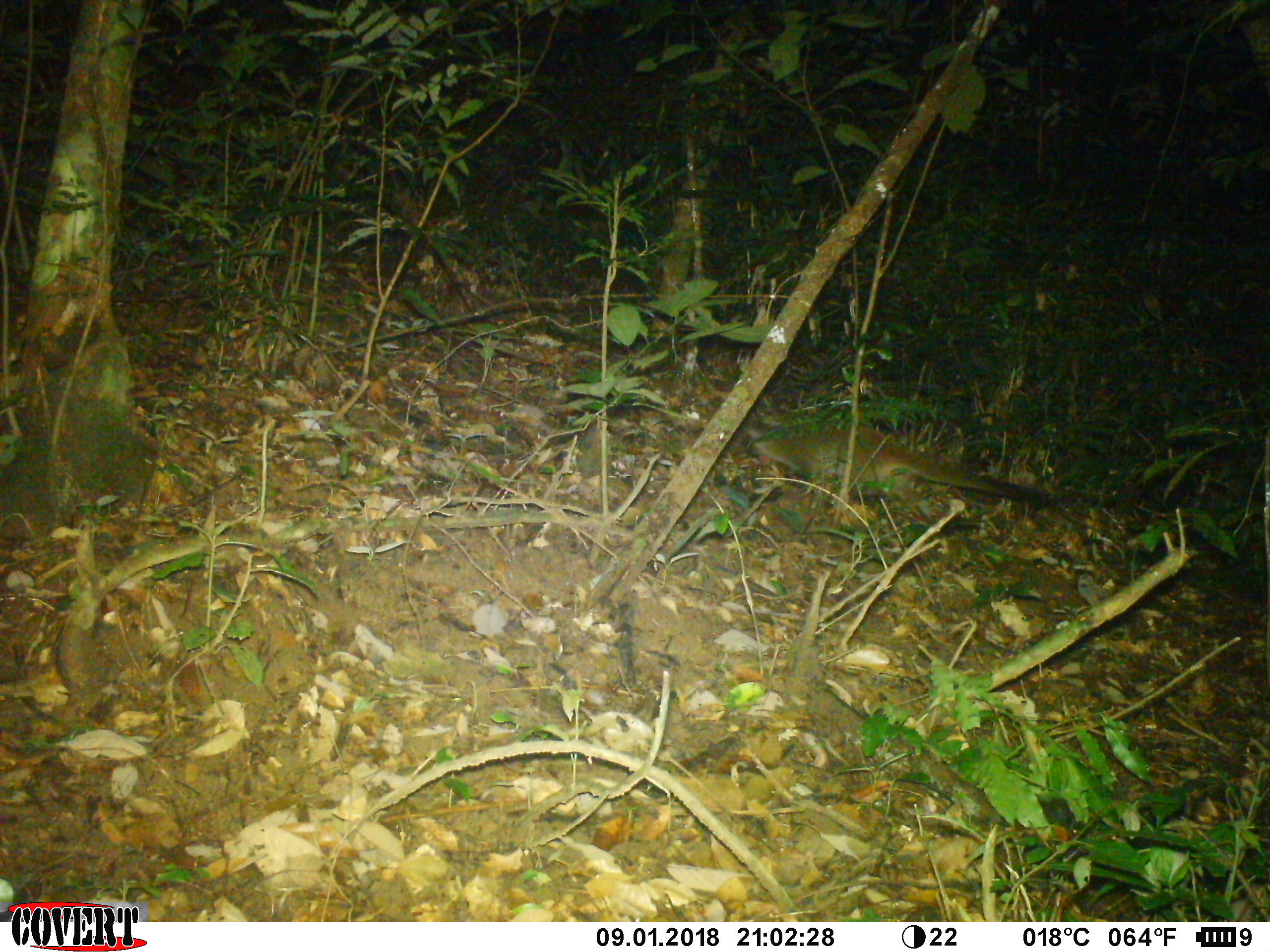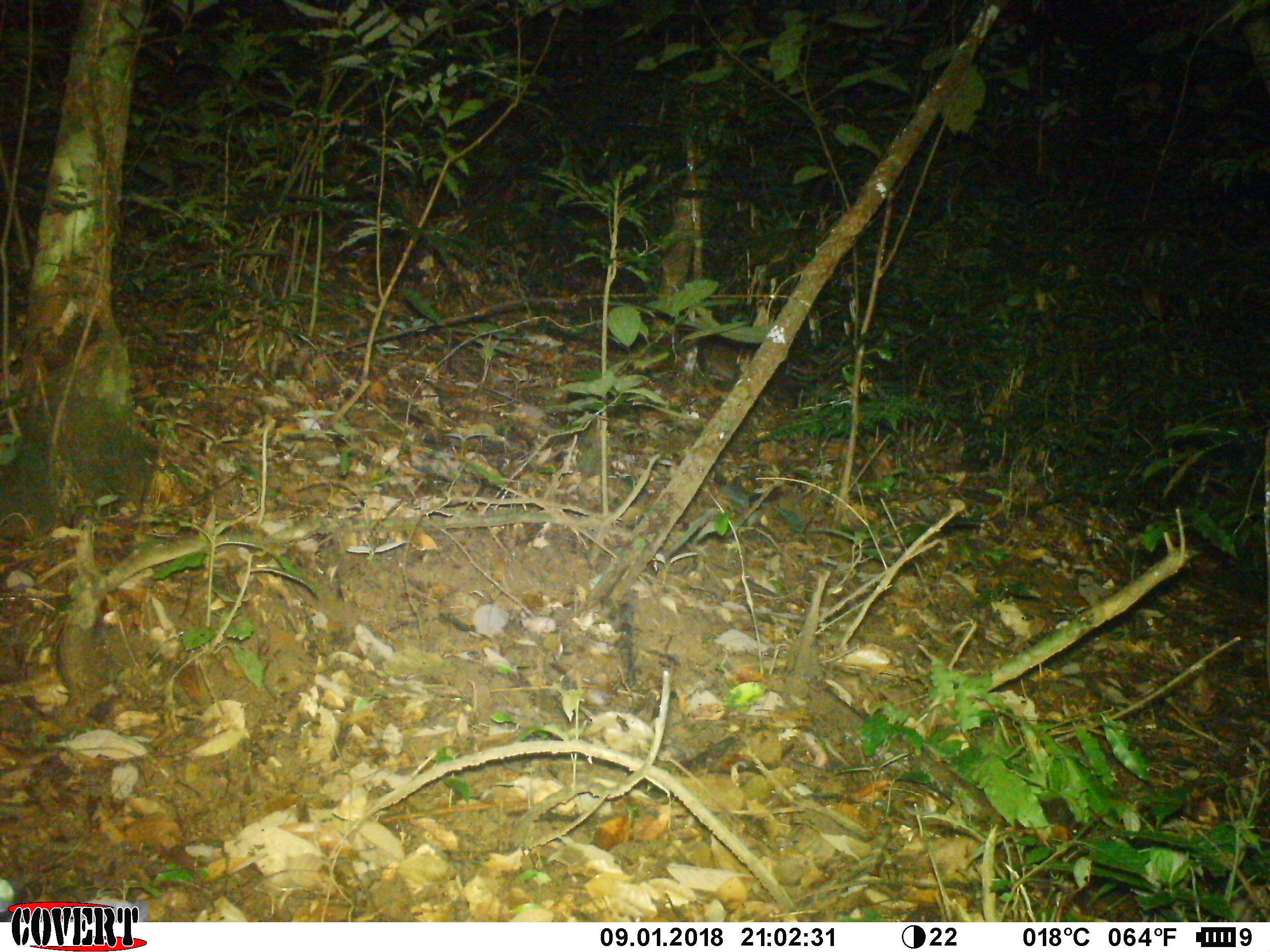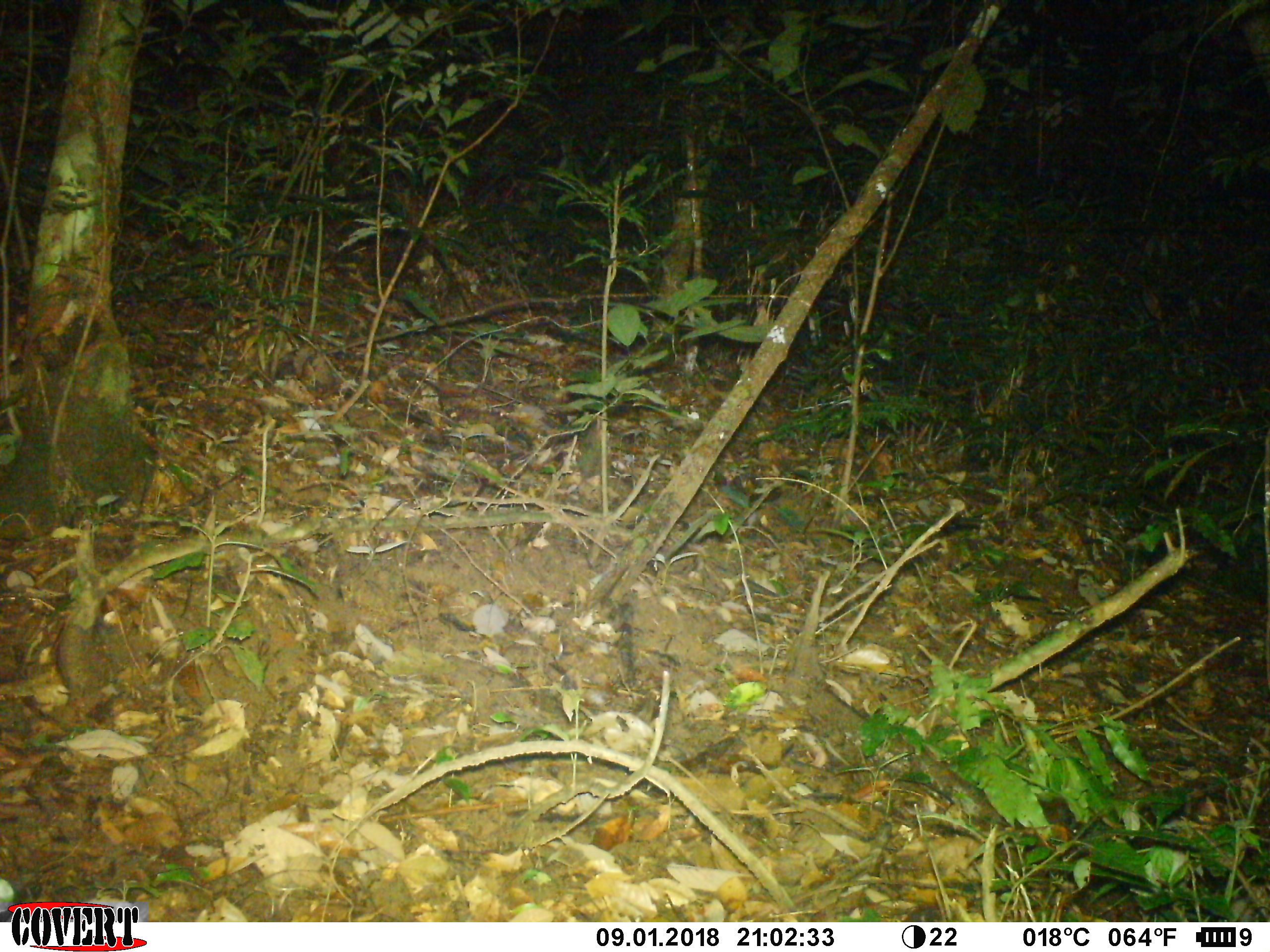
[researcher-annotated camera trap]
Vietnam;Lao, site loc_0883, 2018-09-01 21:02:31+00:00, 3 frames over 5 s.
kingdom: Animalia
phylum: Chordata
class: Mammalia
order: Carnivora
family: Viverridae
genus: Paguma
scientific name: Paguma larvata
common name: masked palm civet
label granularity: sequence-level